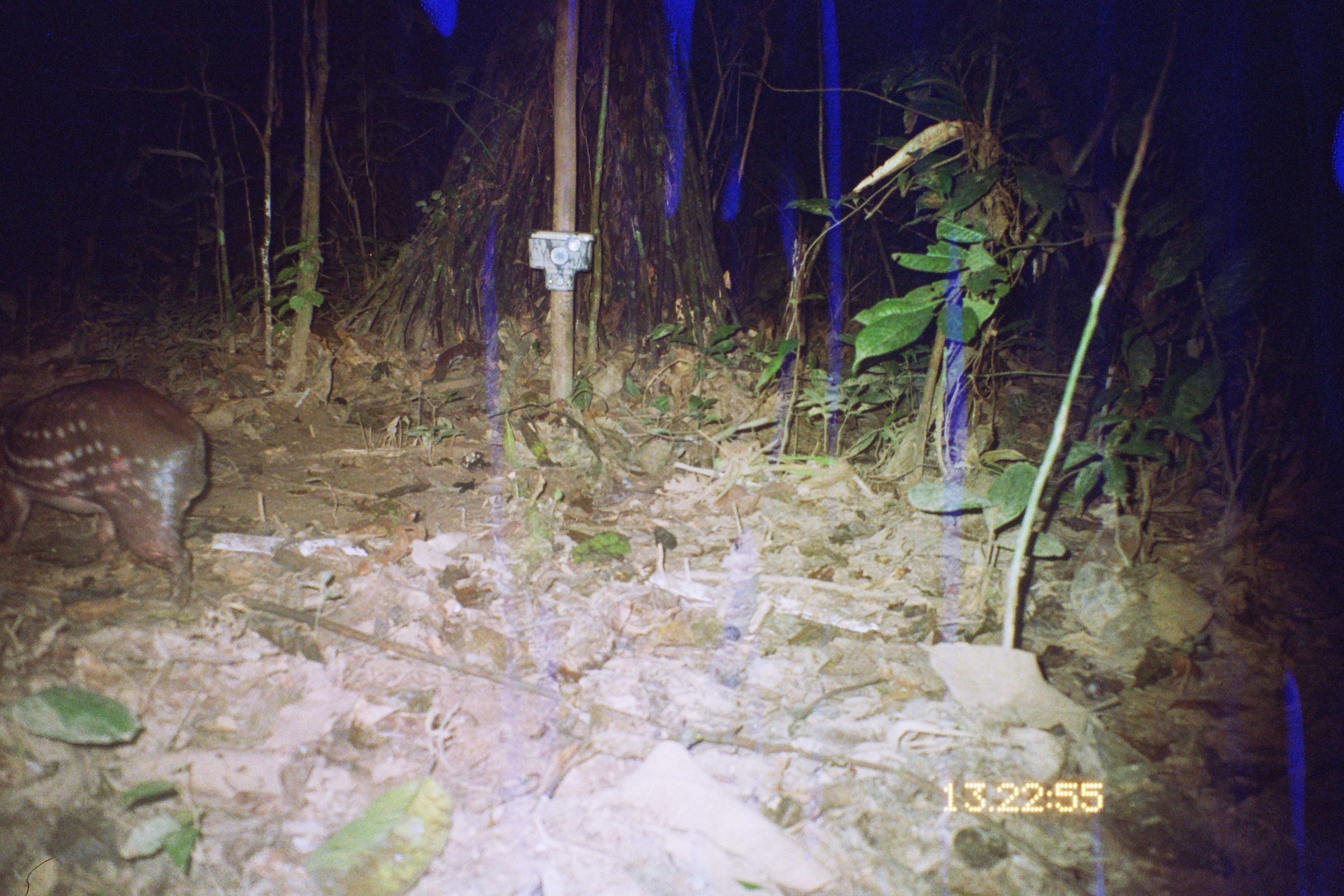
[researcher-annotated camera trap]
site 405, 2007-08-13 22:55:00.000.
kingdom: Animalia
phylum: Chordata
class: Mammalia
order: Rodentia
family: Cuniculidae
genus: Cuniculus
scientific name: Cuniculus paca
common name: spotted paca